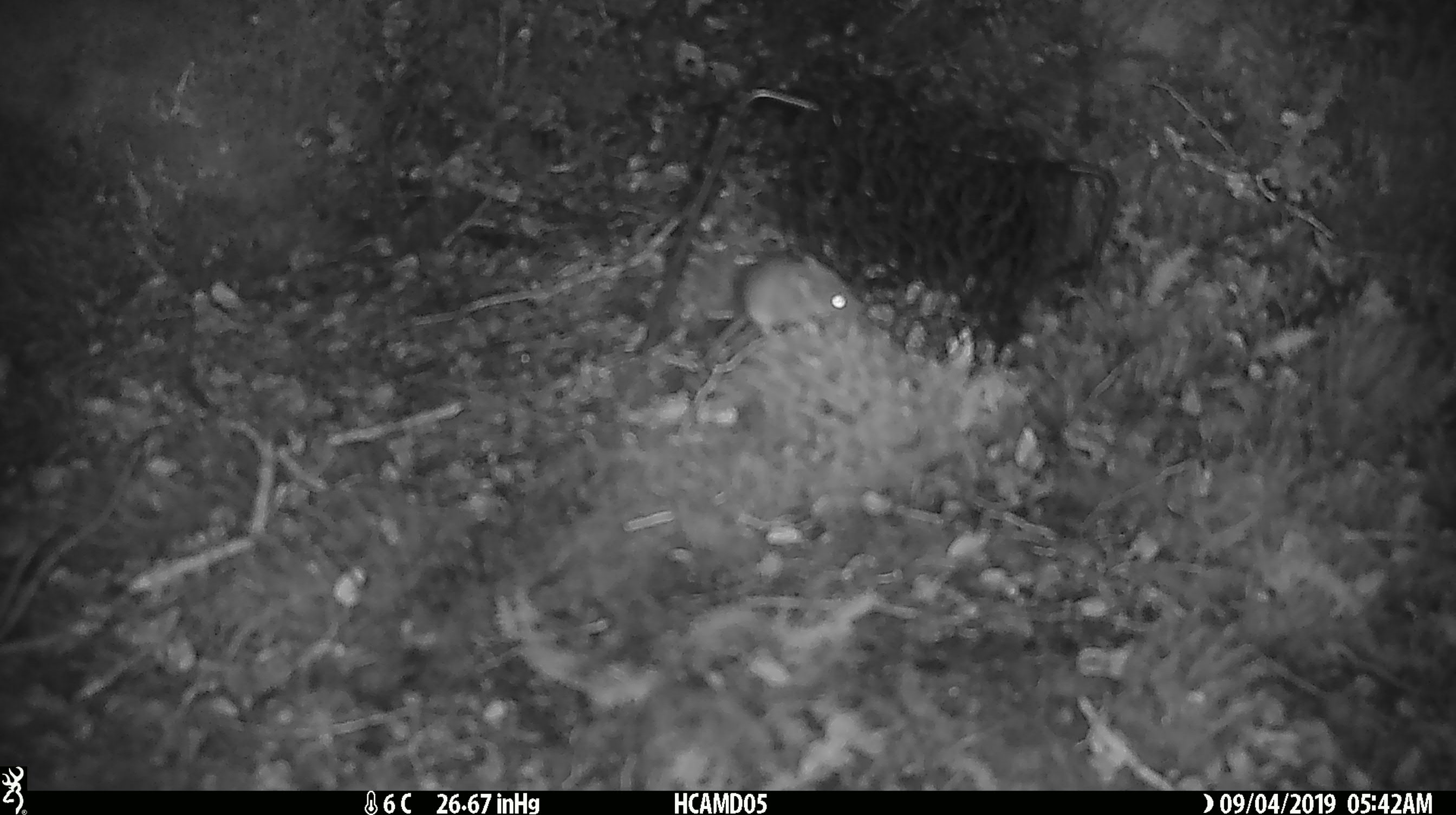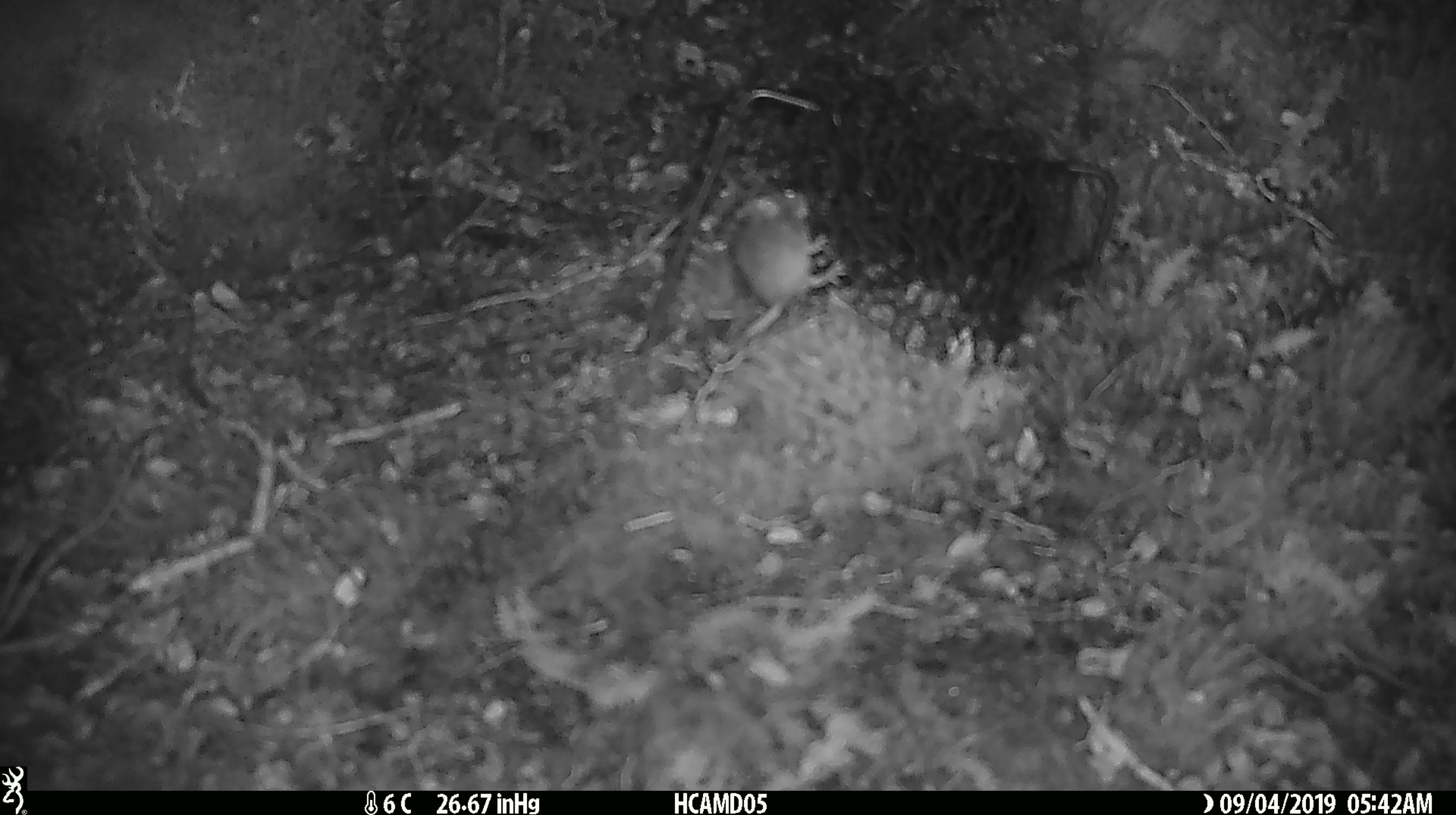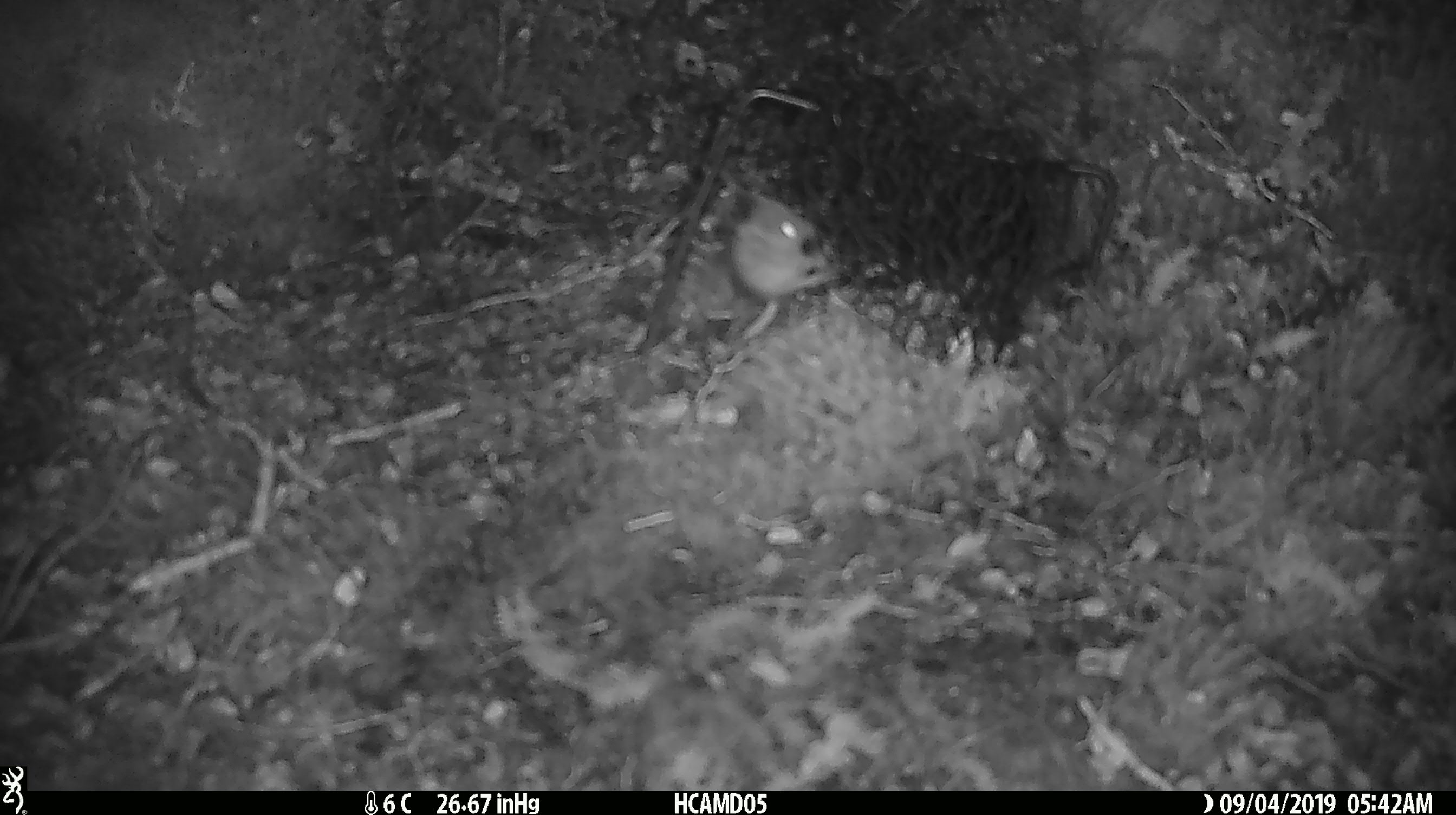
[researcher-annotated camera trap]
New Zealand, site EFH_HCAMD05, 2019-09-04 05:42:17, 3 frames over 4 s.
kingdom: Animalia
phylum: Chordata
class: Mammalia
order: Rodentia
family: Muridae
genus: Mus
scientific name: Mus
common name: mouse